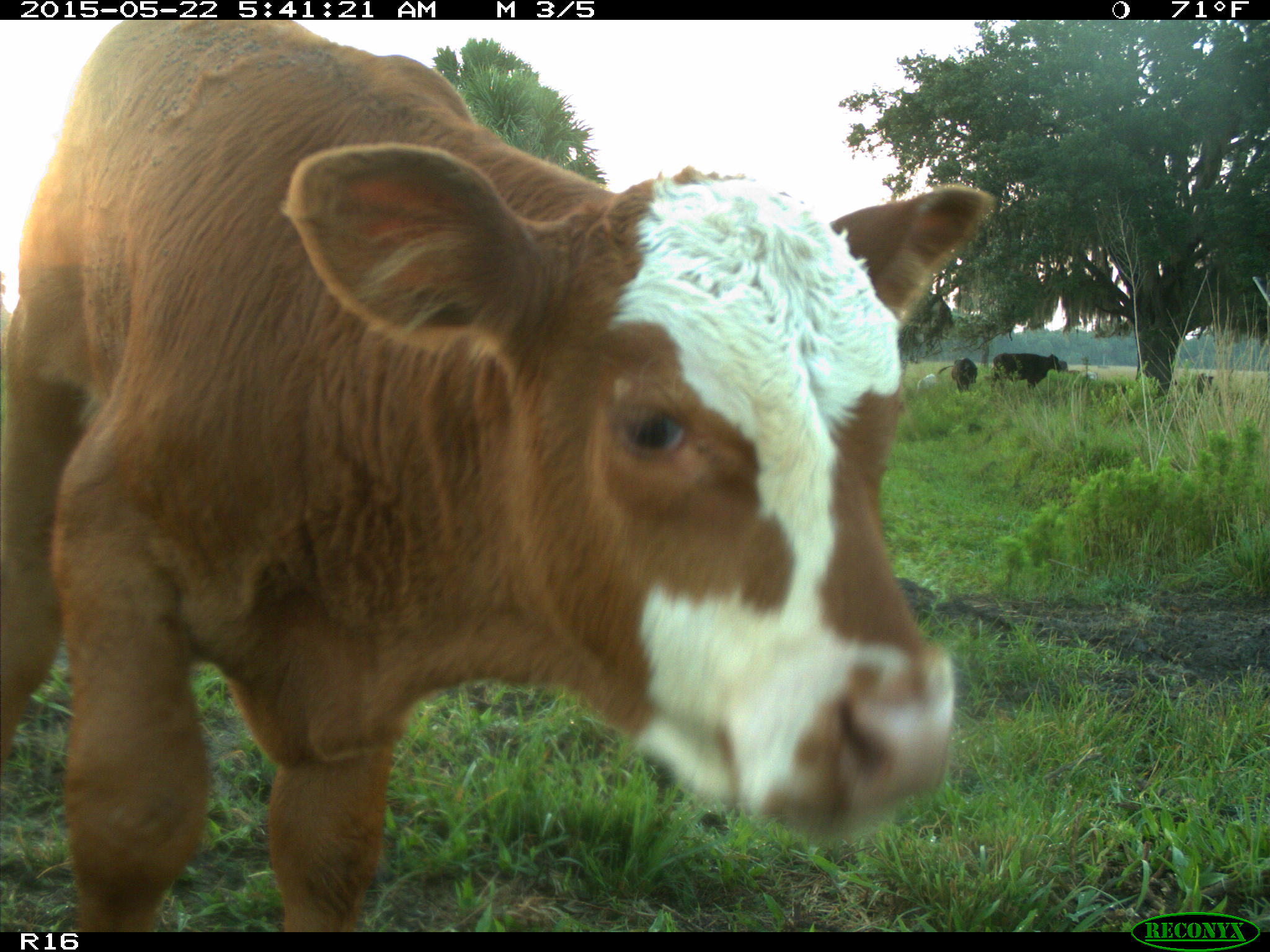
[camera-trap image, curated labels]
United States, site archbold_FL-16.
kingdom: Animalia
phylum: Chordata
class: Mammalia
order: Artiodactyla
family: Bovidae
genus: Bos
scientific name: Bos taurus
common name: domestic cow